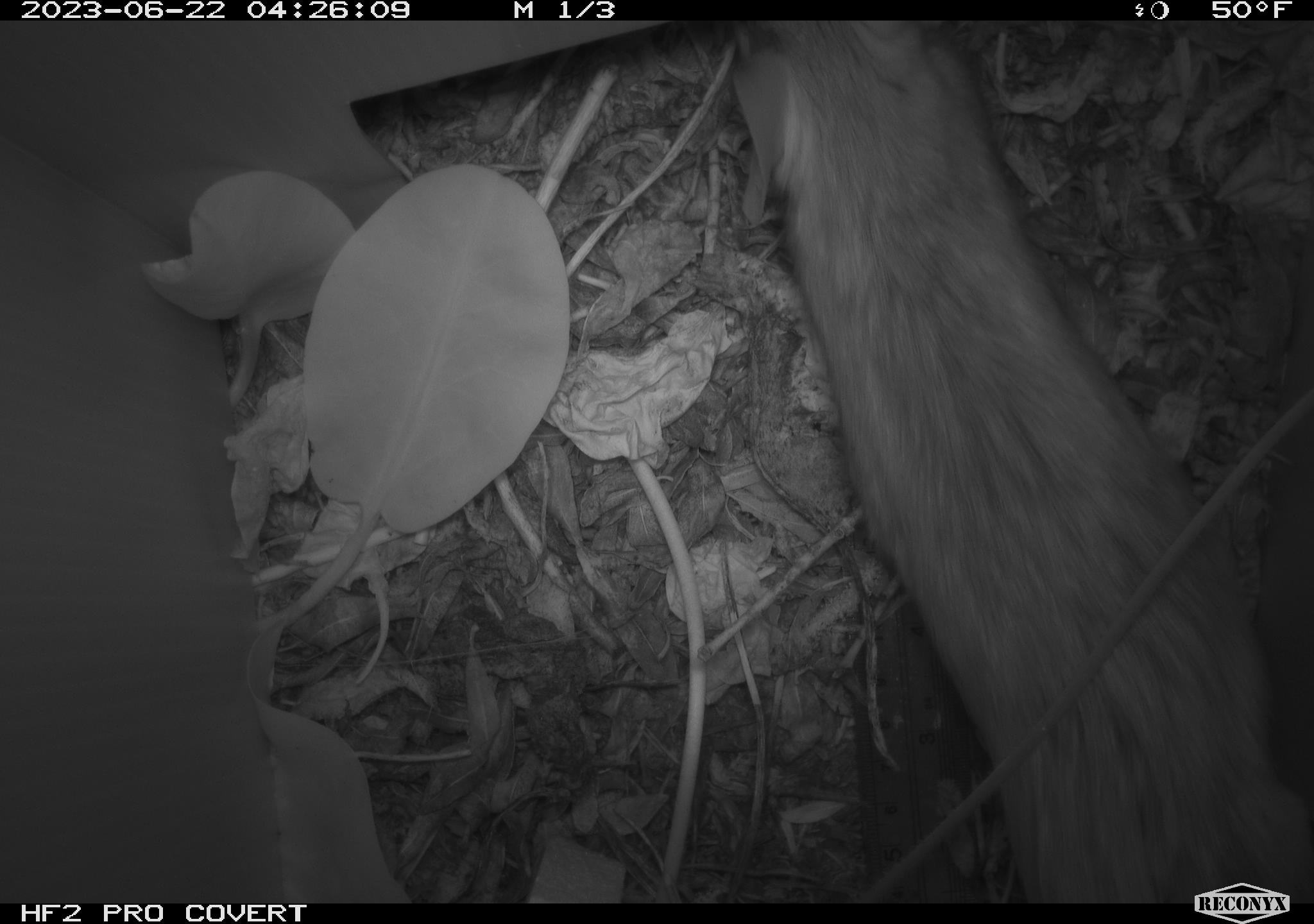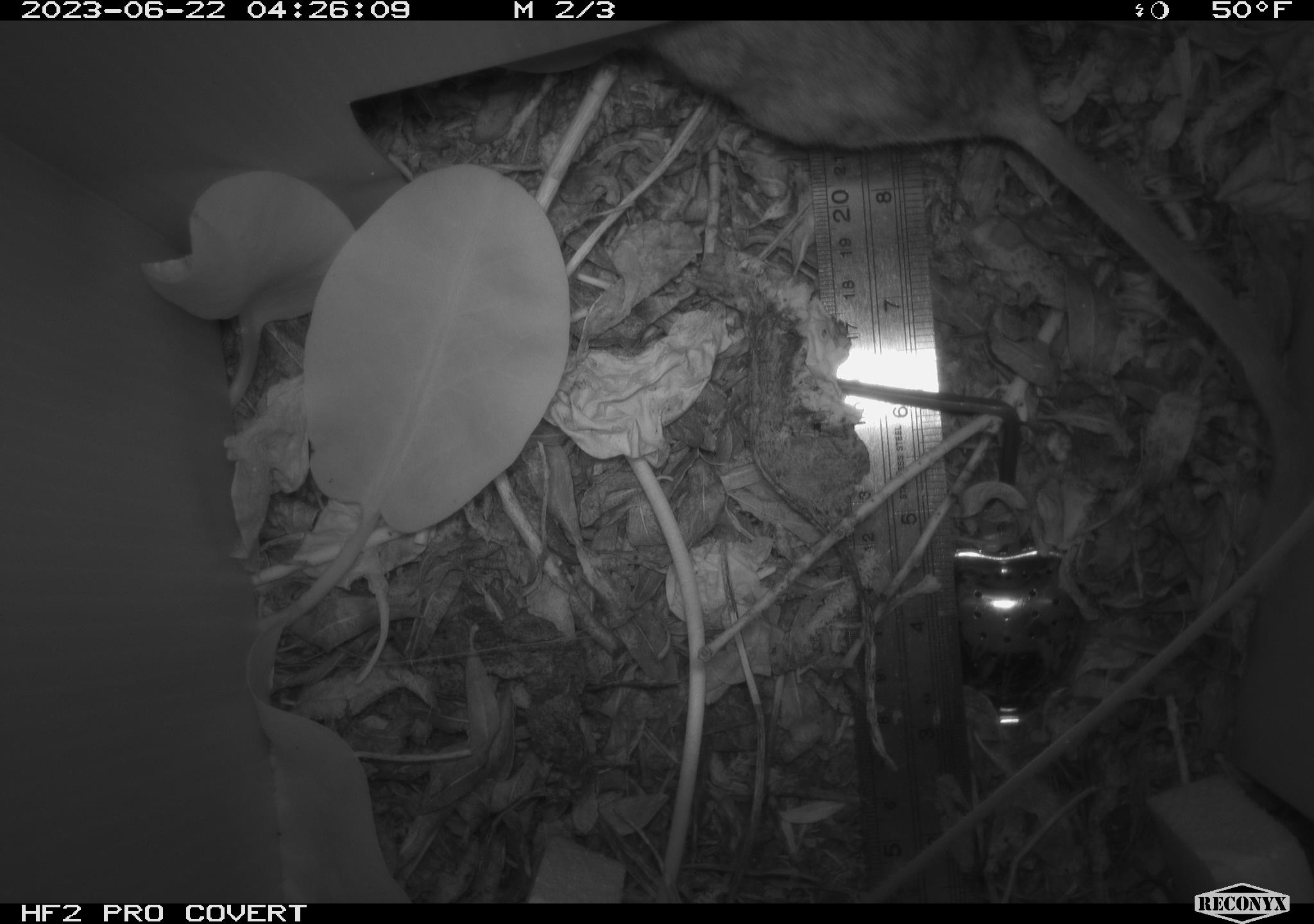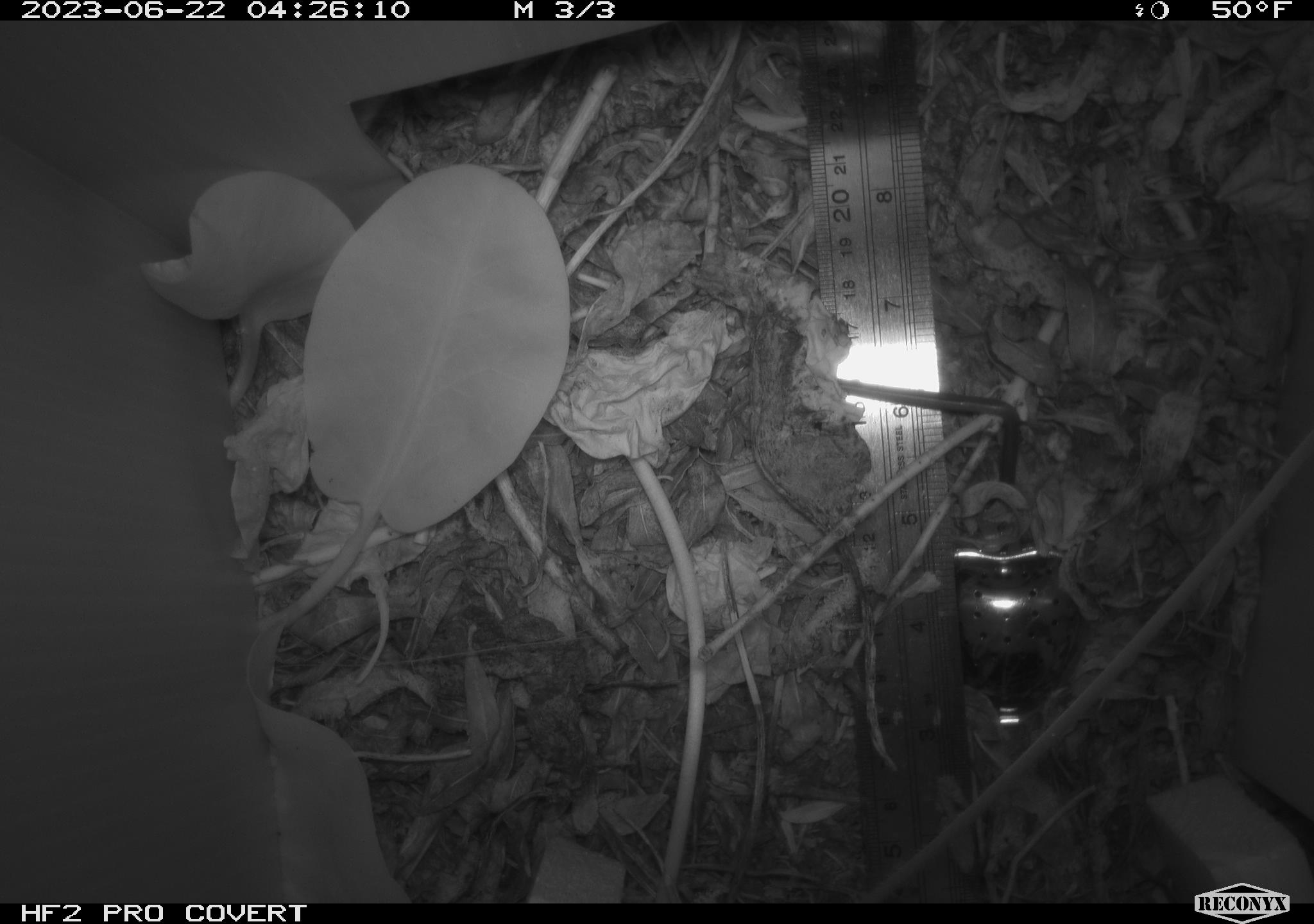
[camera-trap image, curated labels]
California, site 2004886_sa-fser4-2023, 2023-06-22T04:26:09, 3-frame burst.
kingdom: Animalia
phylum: Chordata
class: Mammalia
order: Rodentia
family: Cricetidae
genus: Neotoma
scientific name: Neotoma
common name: pack rat or woodrat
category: neotoma species